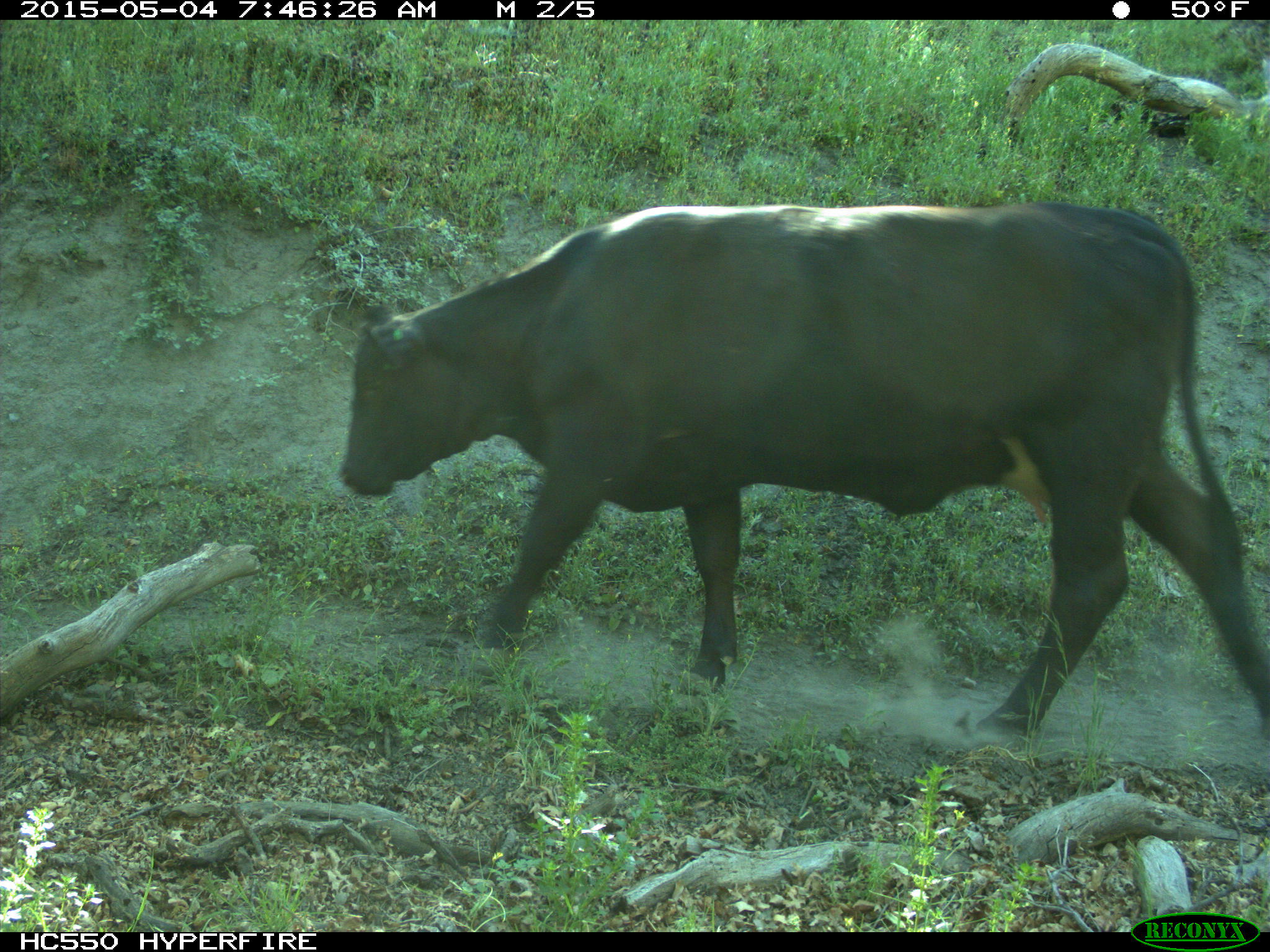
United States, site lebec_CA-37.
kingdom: Animalia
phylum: Chordata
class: Mammalia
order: Artiodactyla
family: Bovidae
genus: Bos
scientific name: Bos taurus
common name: domestic cow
Bos taurus (domestic cow).